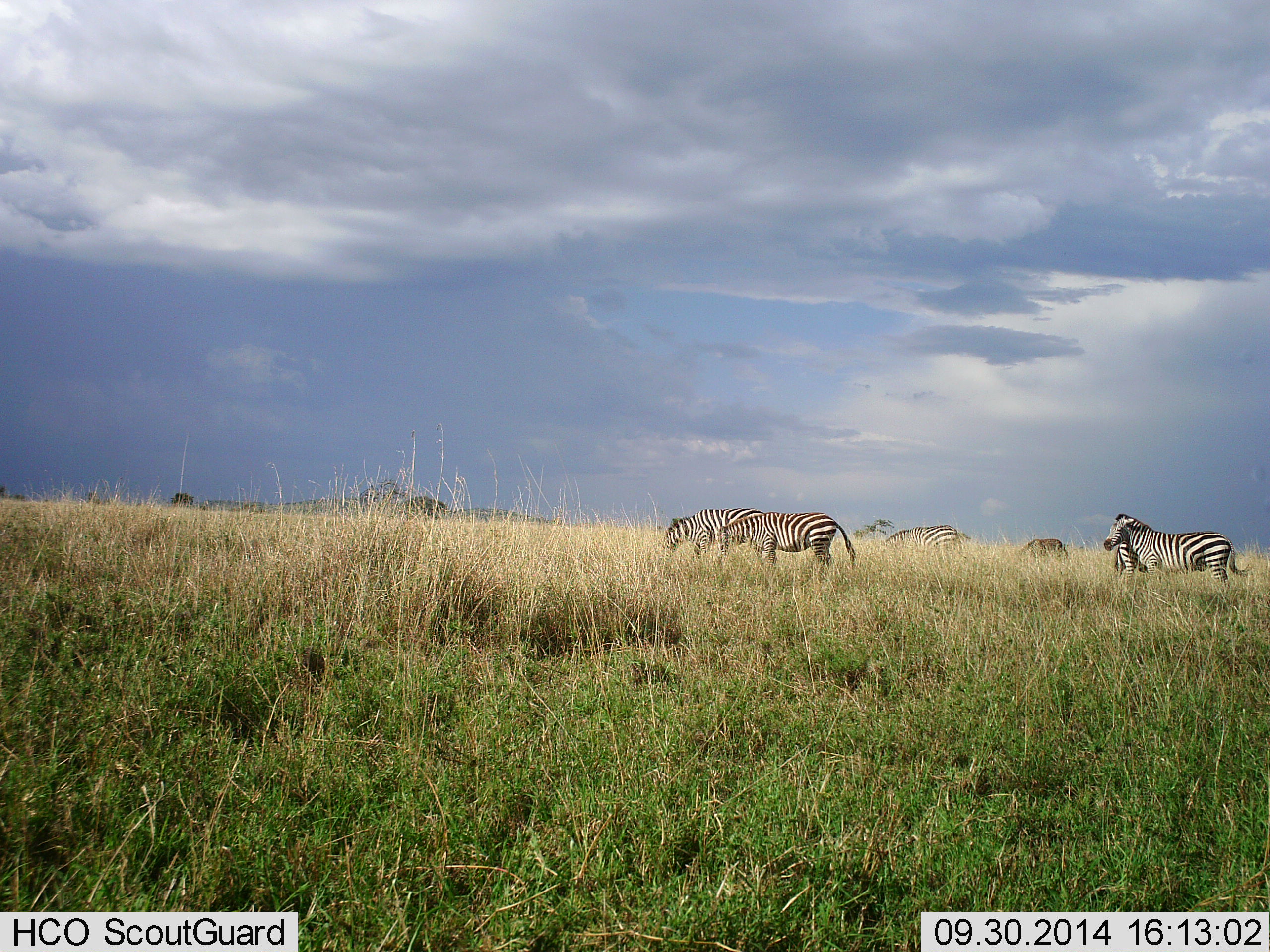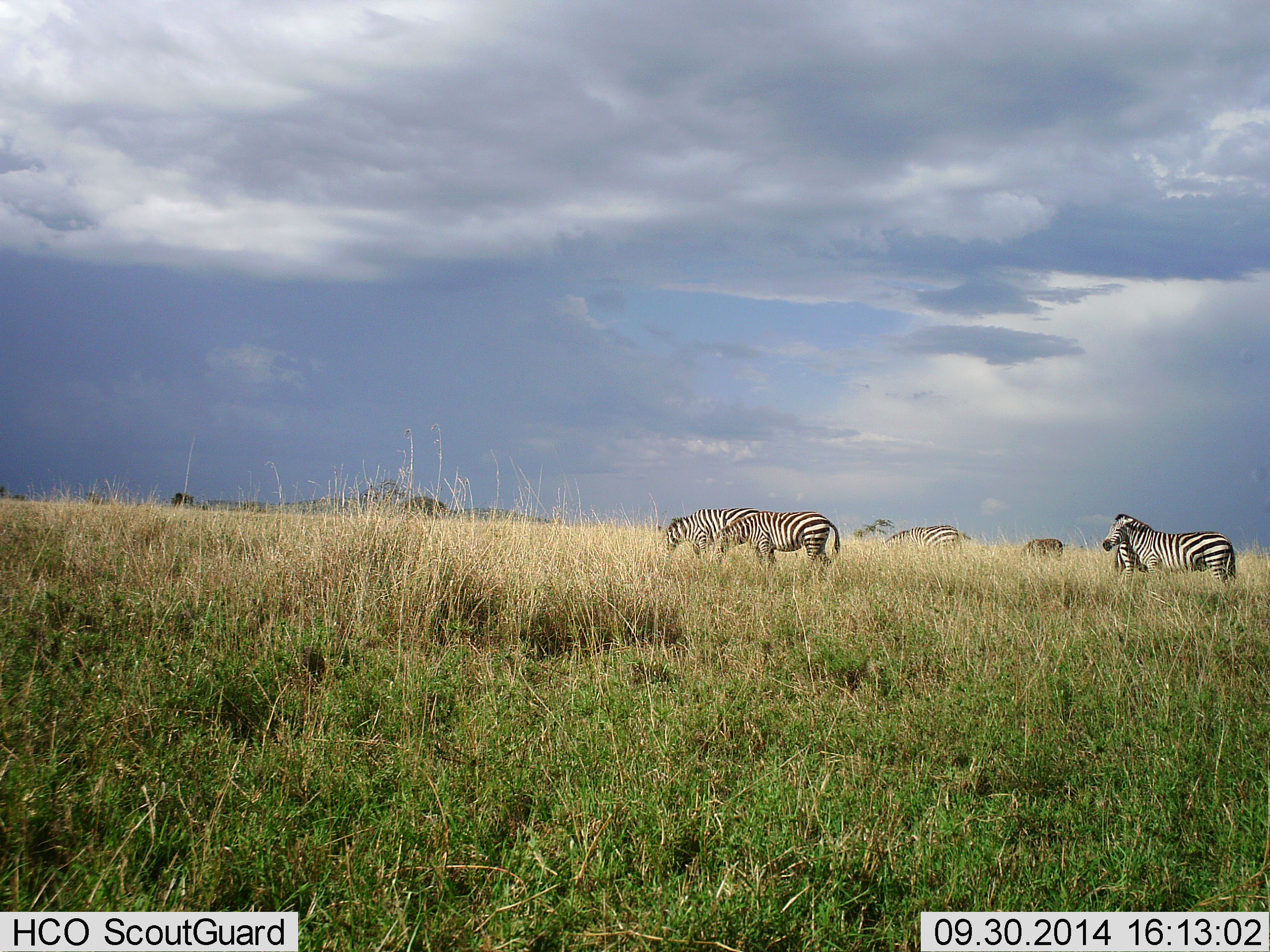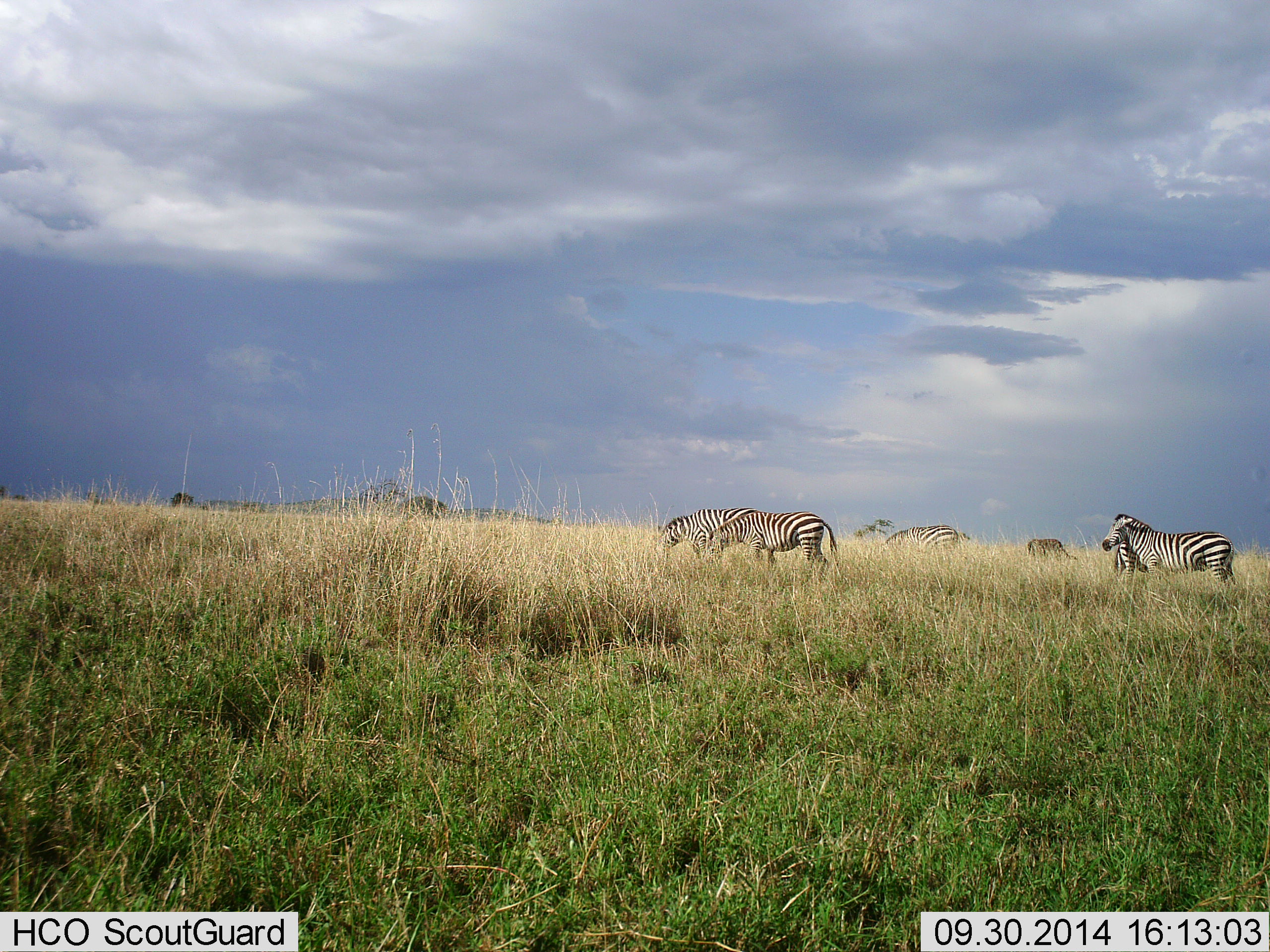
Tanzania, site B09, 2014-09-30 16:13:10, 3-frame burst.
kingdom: Animalia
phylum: Chordata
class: Mammalia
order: Perissodactyla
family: Equidae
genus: Equus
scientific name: Equus quagga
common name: plains zebra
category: zebra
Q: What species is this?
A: Zebra (plains zebra) (Equus quagga).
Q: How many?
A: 6.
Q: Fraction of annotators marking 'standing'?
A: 79%.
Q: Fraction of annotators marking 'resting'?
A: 7%.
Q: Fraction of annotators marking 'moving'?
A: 7%.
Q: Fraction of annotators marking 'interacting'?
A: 0%.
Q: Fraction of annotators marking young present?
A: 0%.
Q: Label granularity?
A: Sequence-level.